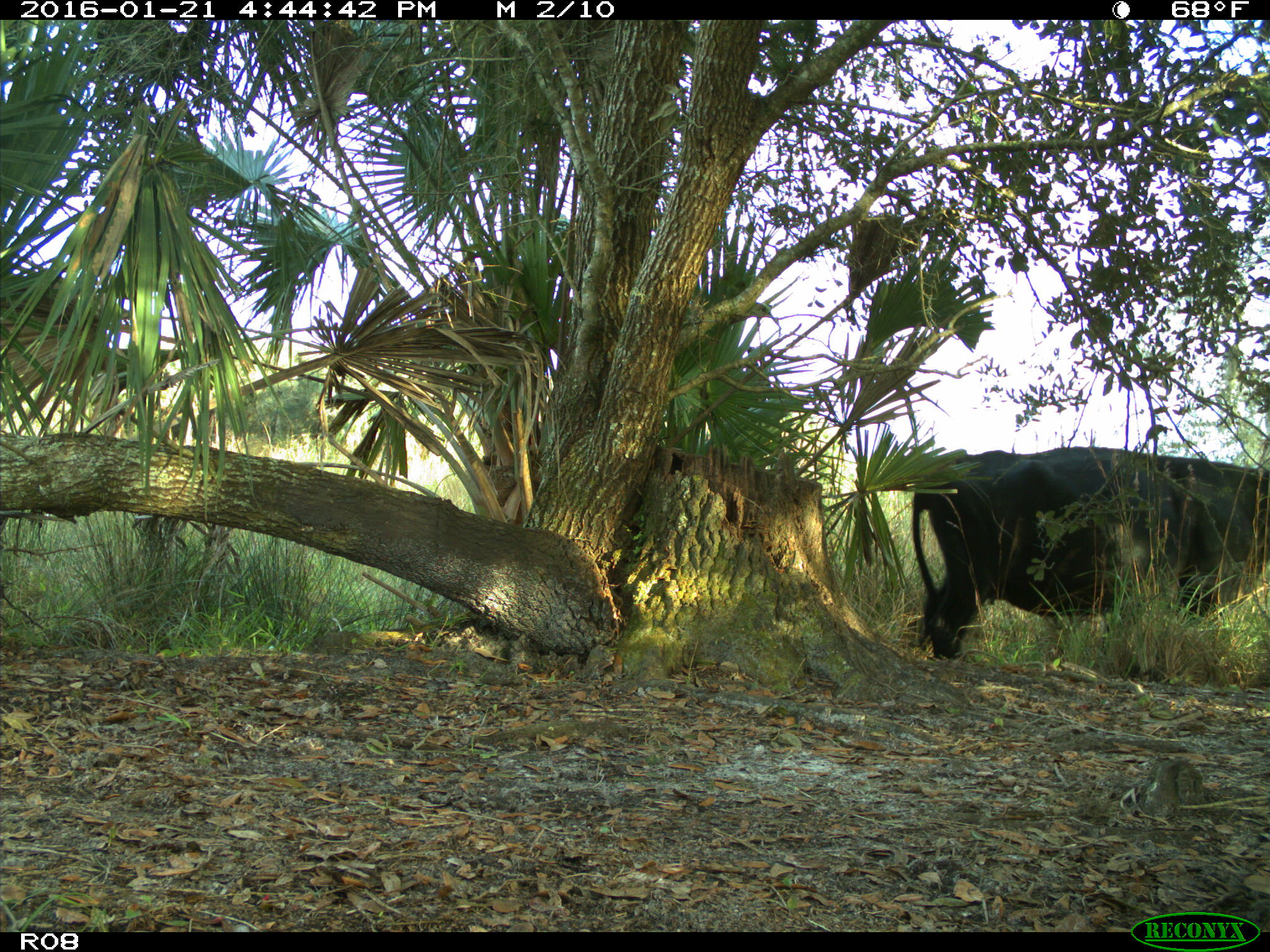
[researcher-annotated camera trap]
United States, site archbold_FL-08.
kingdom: Animalia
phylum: Chordata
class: Mammalia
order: Artiodactyla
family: Bovidae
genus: Bos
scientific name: Bos taurus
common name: domestic cow